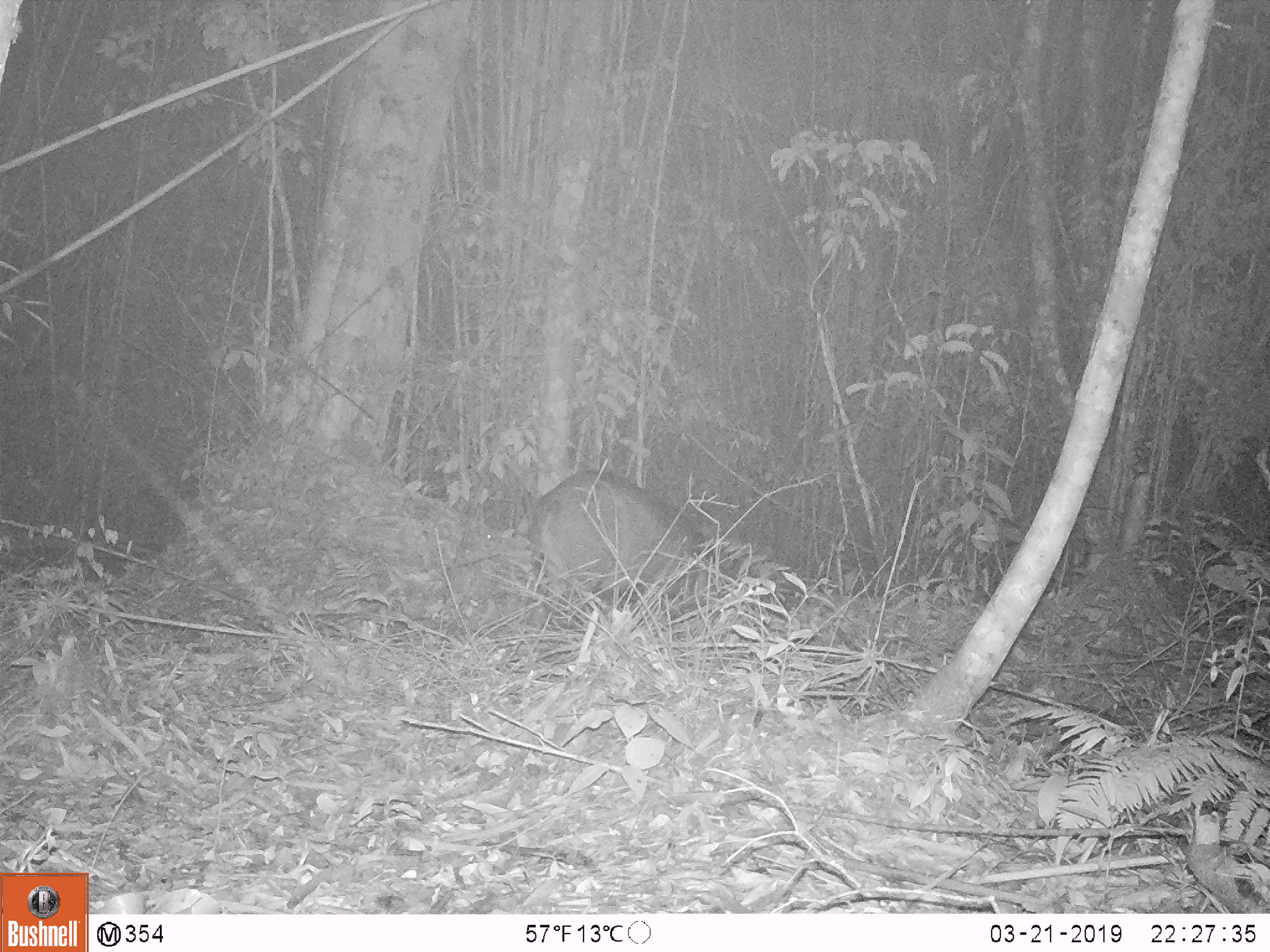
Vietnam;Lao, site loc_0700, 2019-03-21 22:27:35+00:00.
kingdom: Animalia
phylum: Chordata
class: Mammalia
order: Artiodactyla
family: Suidae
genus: Sus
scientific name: Sus scrofa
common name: eurasian wild pig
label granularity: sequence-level